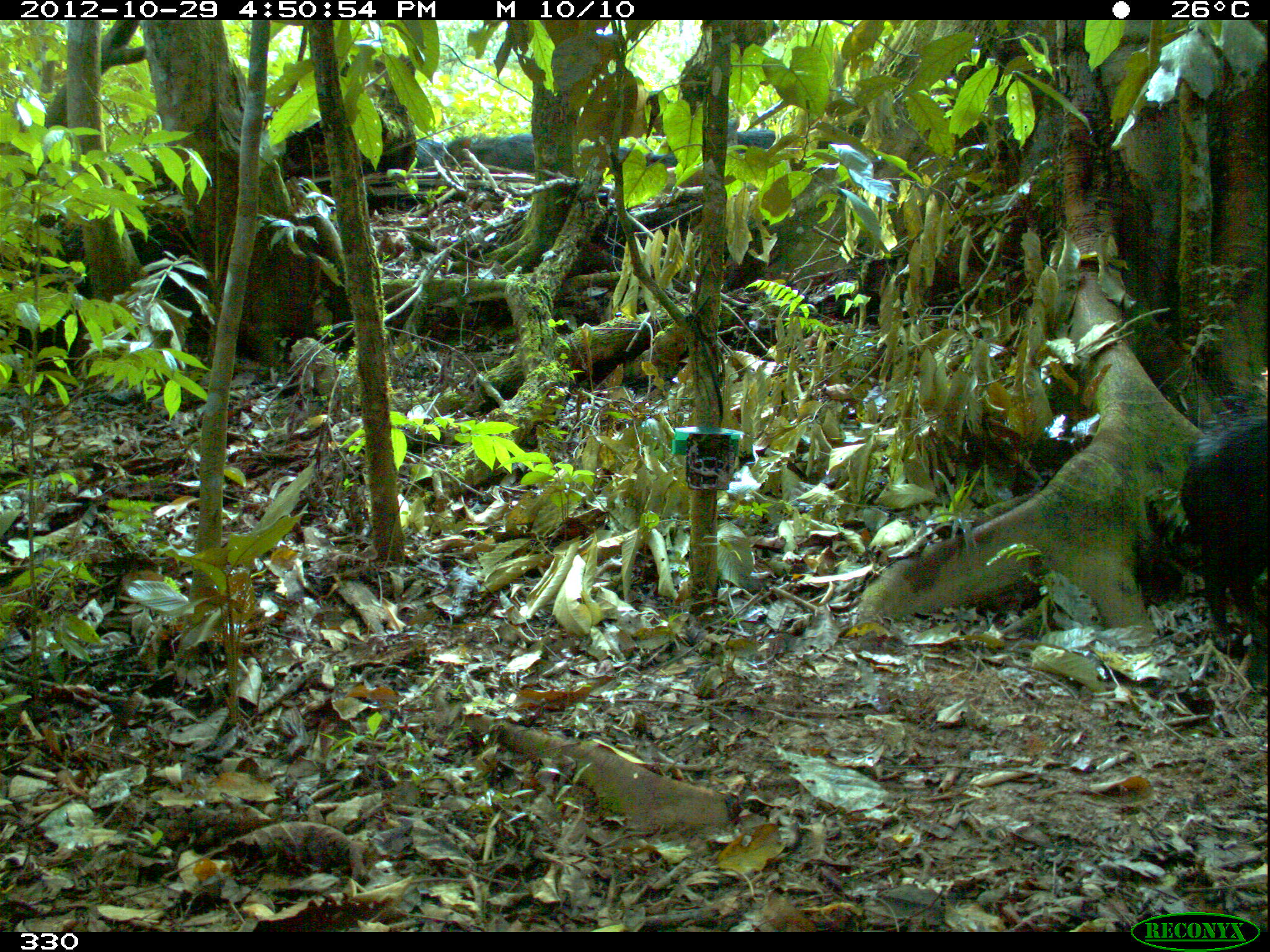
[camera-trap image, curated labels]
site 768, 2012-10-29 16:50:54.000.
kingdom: Animalia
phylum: Chordata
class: Mammalia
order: Artiodactyla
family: Tayassuidae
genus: Tayassu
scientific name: Tayassu pecari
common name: white-lipped peccary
Tayassu pecari (white-lipped peccary).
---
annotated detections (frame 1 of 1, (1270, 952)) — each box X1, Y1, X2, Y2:
tayassu pecari: 1180, 398, 1267, 639; 416, 132, 536, 173; 616, 135, 677, 170; 725, 115, 776, 153